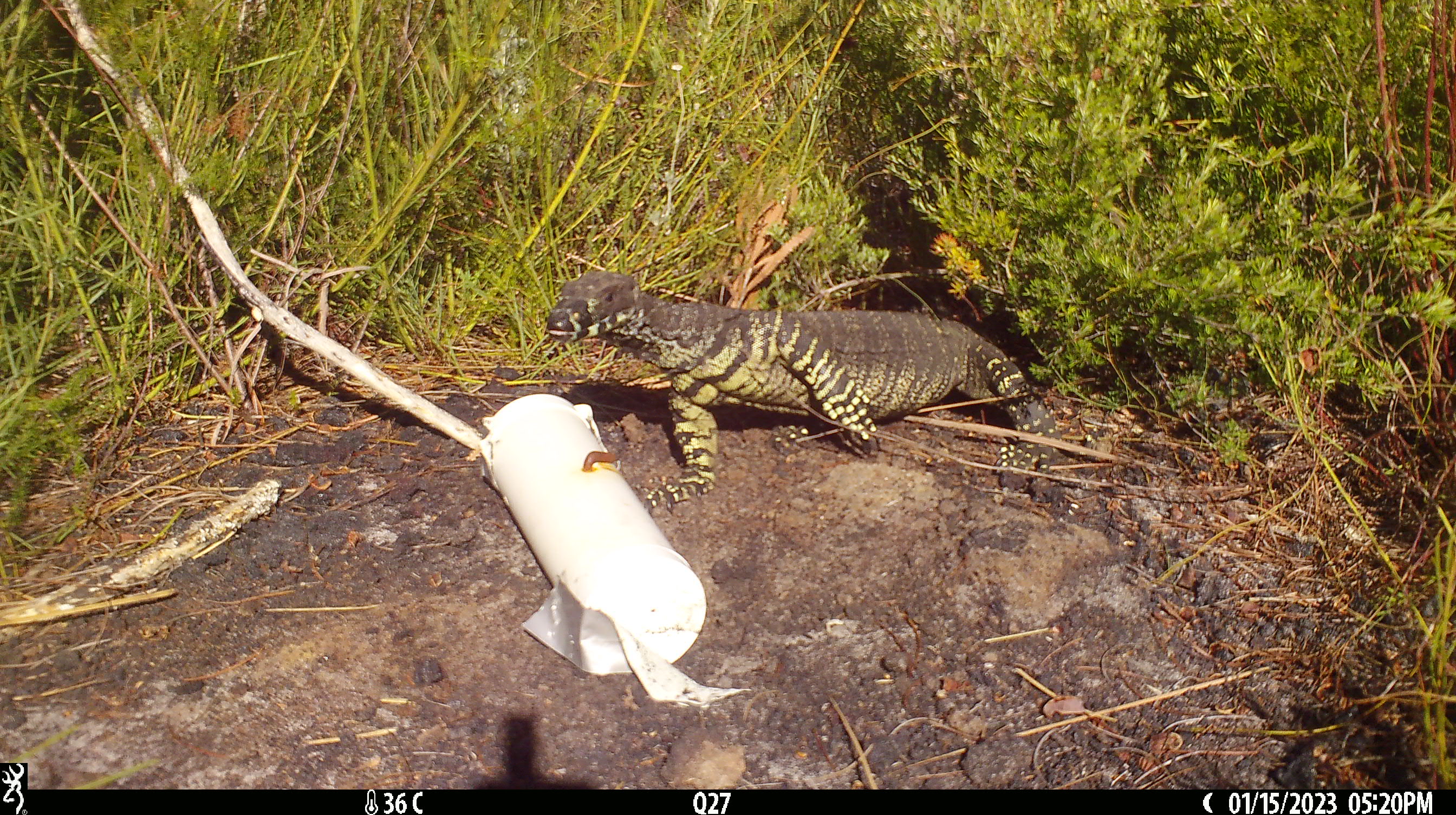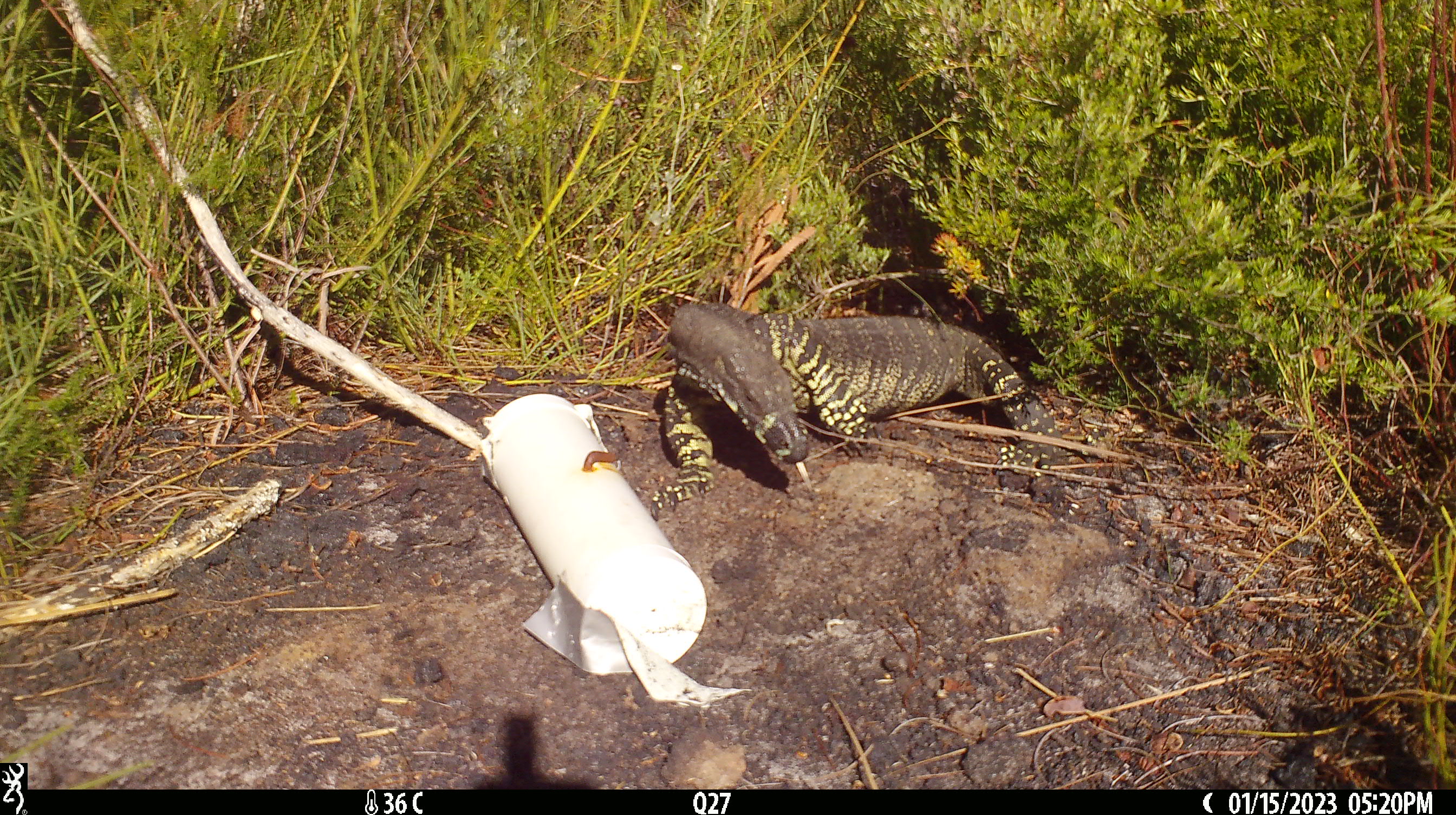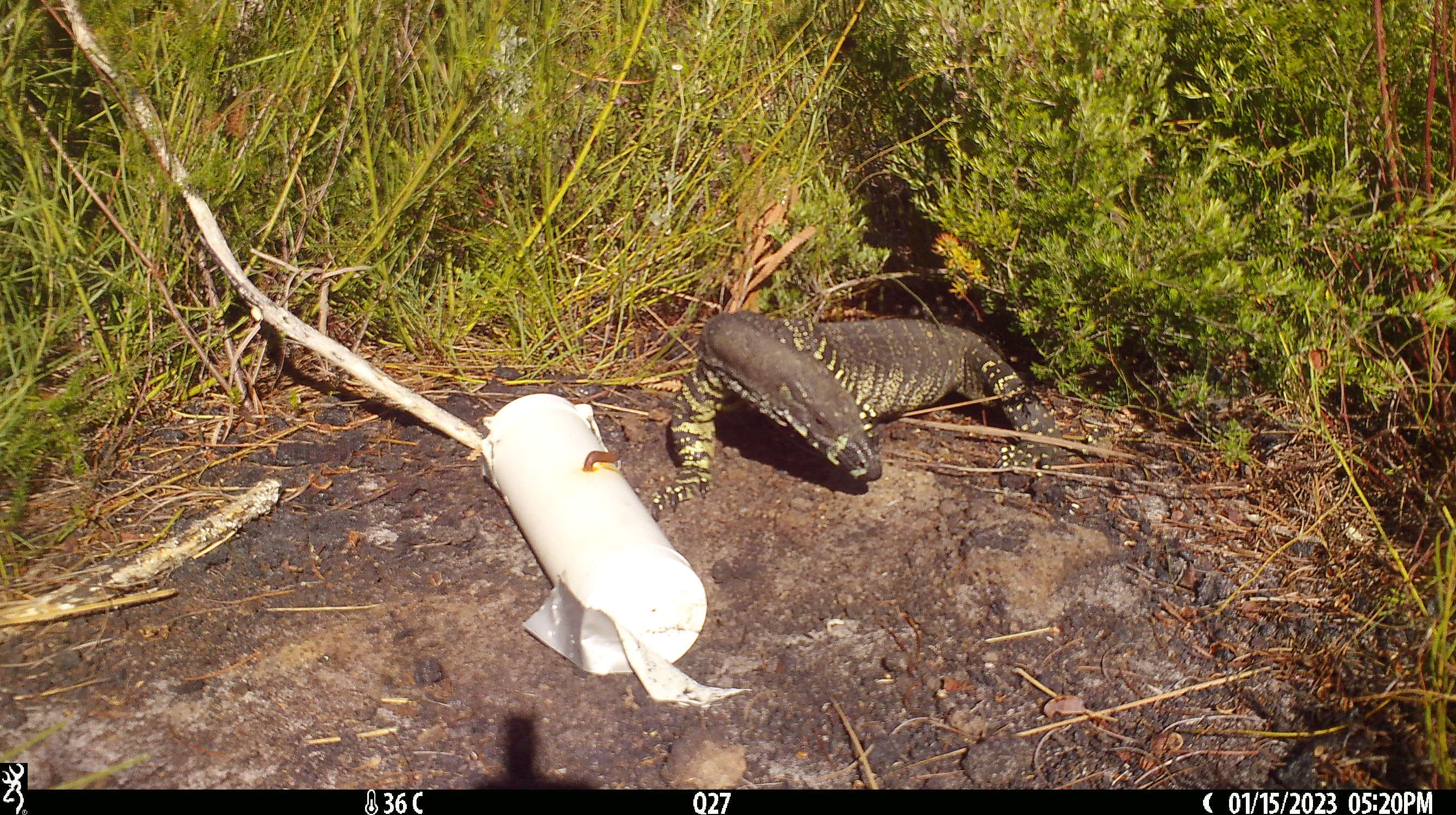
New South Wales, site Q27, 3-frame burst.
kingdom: Animalia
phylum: Chordata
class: Reptilia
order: Squamata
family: Varanidae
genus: Varanus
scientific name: Varanus varius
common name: lace monitor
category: goanna